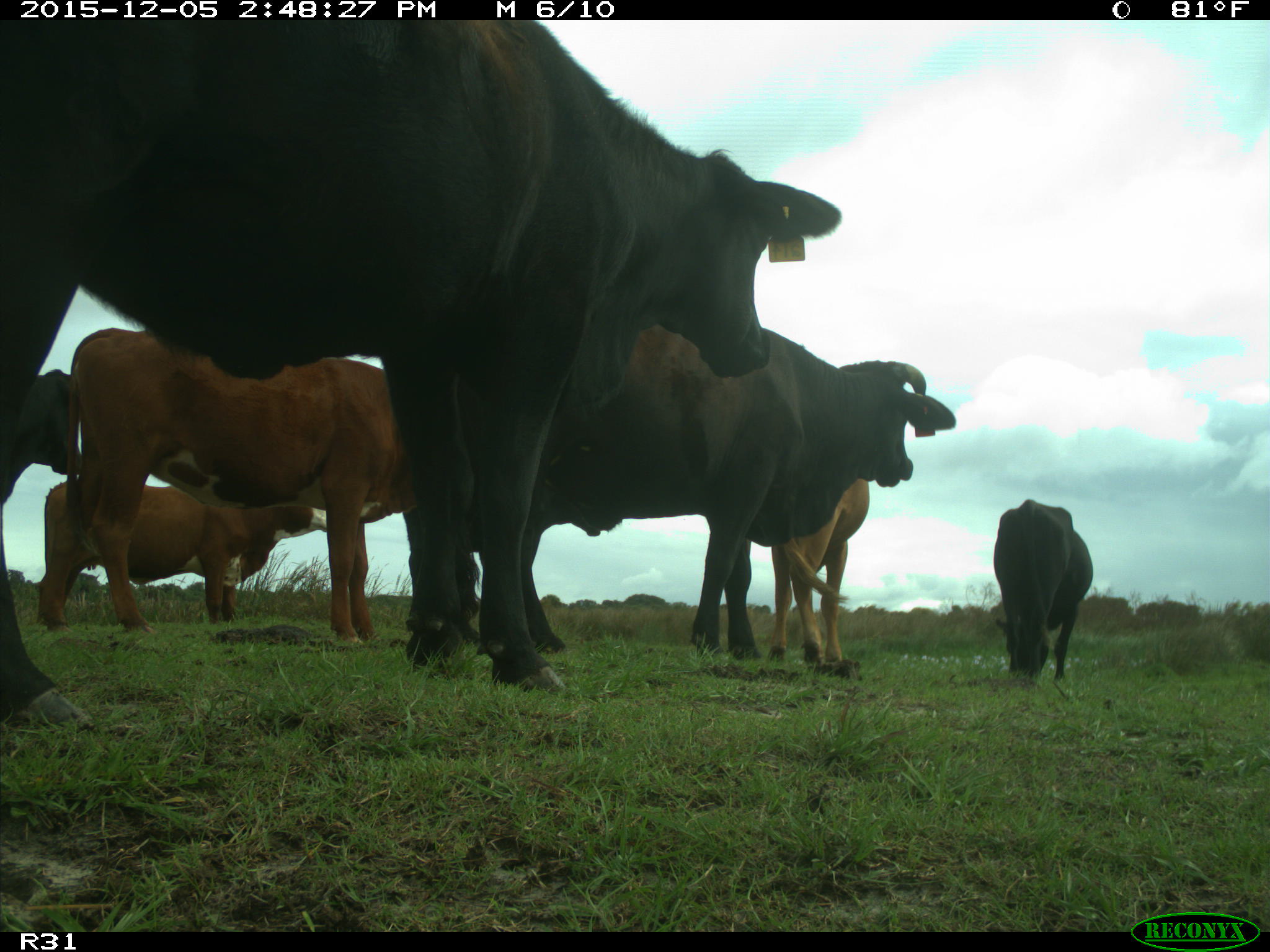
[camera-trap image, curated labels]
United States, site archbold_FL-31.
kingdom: Animalia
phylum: Chordata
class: Mammalia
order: Artiodactyla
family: Bovidae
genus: Bos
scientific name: Bos taurus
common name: domestic cow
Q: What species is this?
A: Bos taurus (domestic cow).